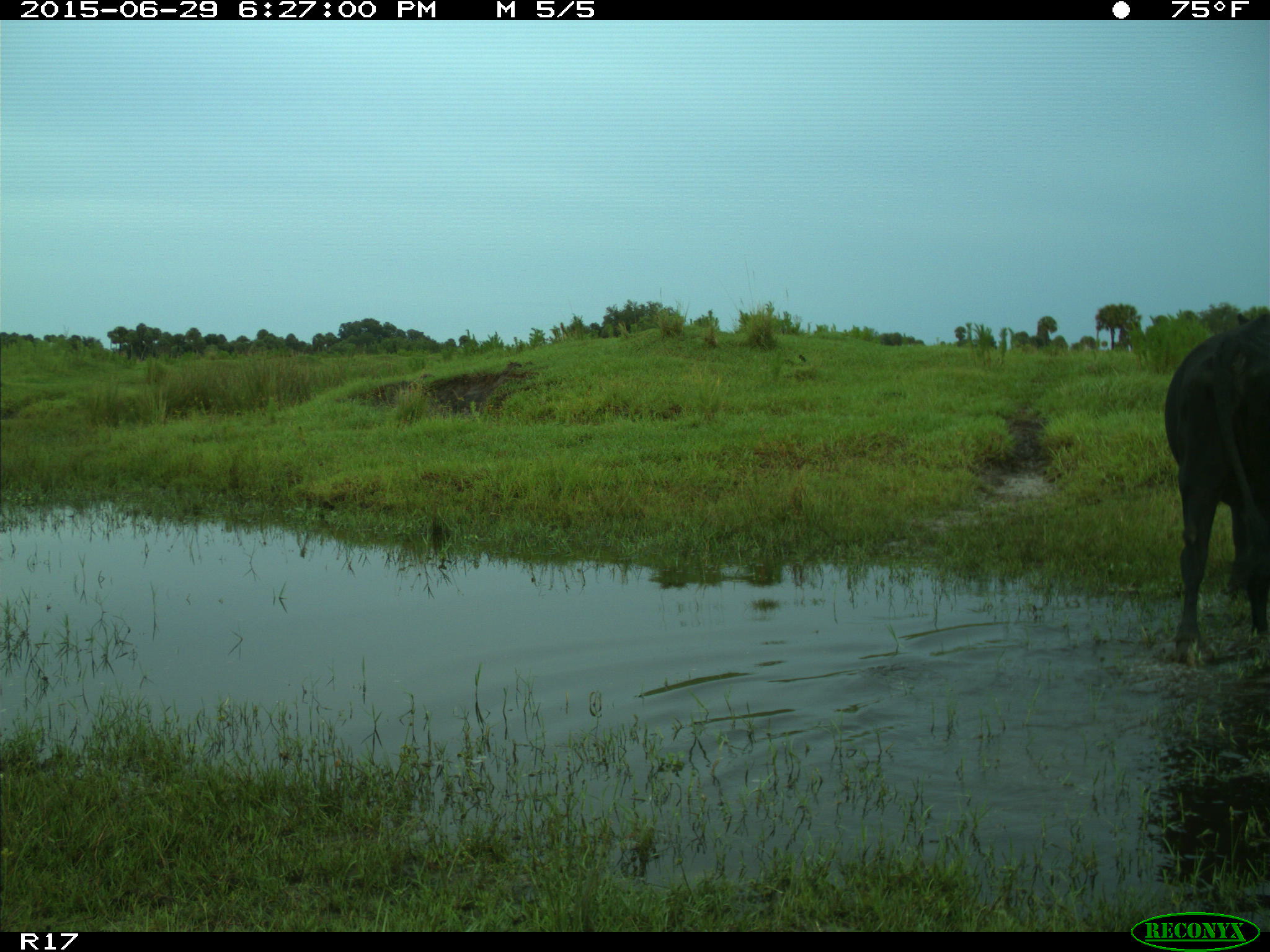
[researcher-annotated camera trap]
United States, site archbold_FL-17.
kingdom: Animalia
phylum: Chordata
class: Mammalia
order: Artiodactyla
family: Bovidae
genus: Bos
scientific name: Bos taurus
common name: domestic cow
Bos taurus (domestic cow).